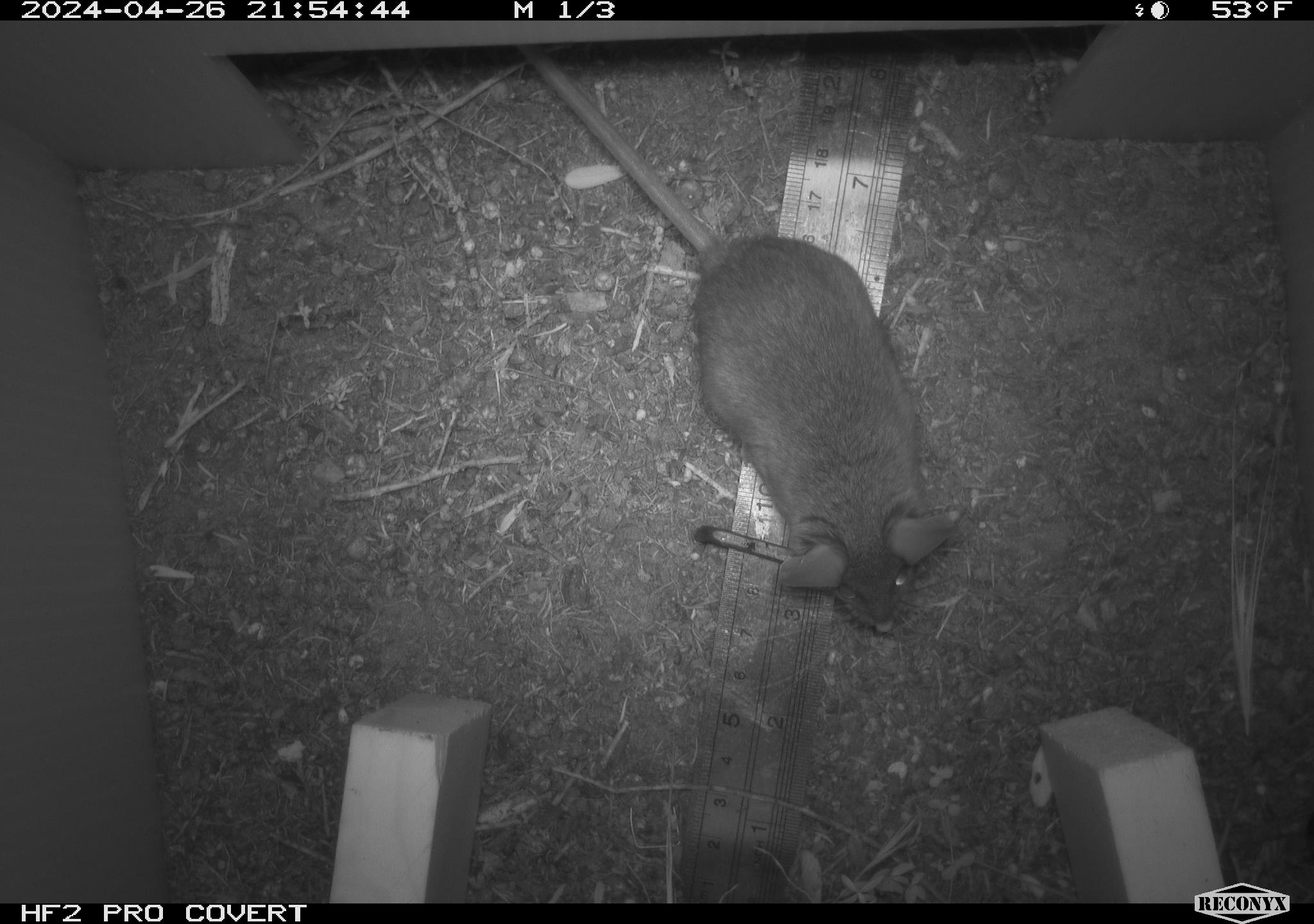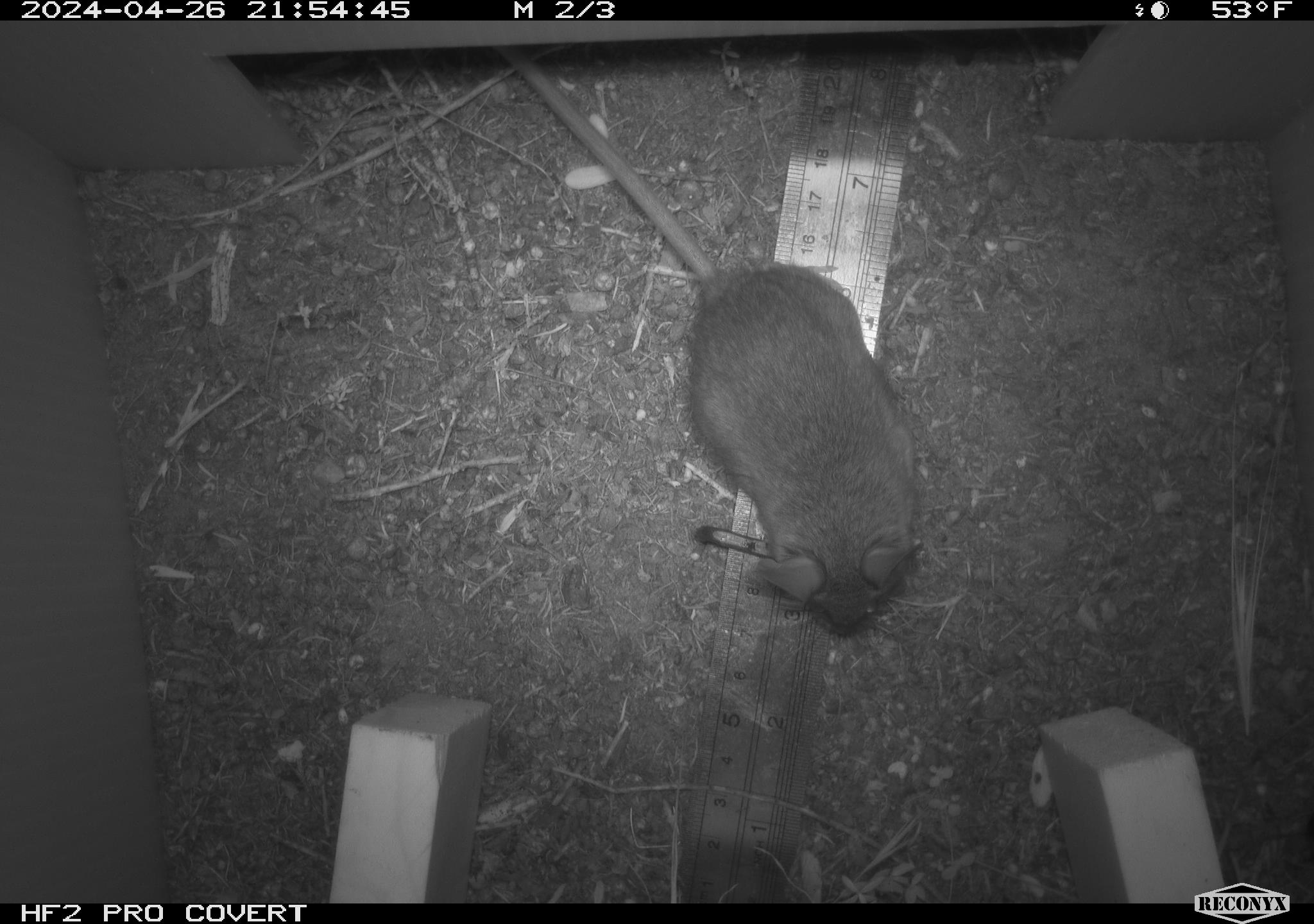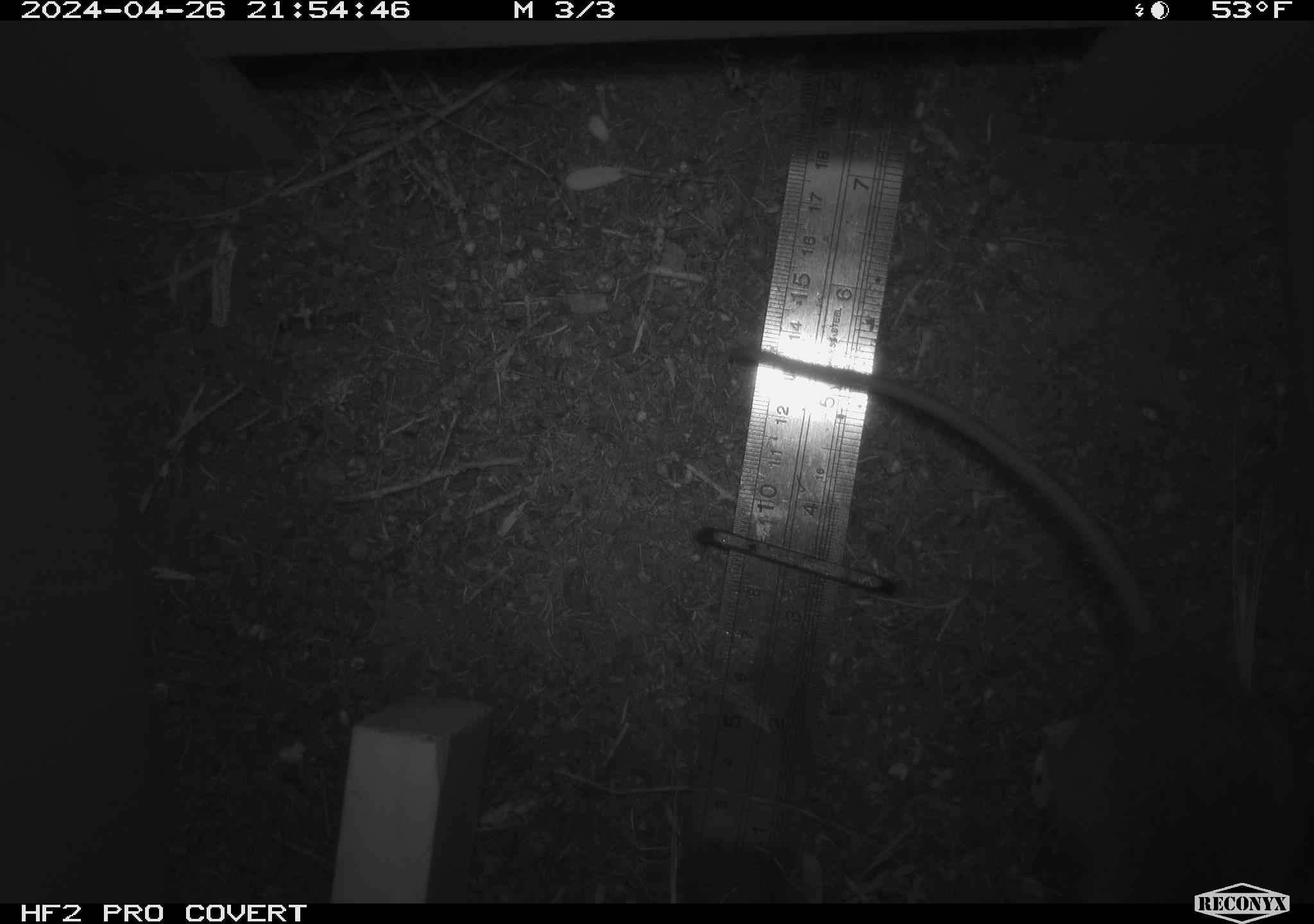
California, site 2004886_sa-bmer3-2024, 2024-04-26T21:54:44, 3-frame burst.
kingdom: Animalia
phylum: Chordata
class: Mammalia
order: Rodentia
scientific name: Rodentia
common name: mouse species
Mouse species (Rodentia).